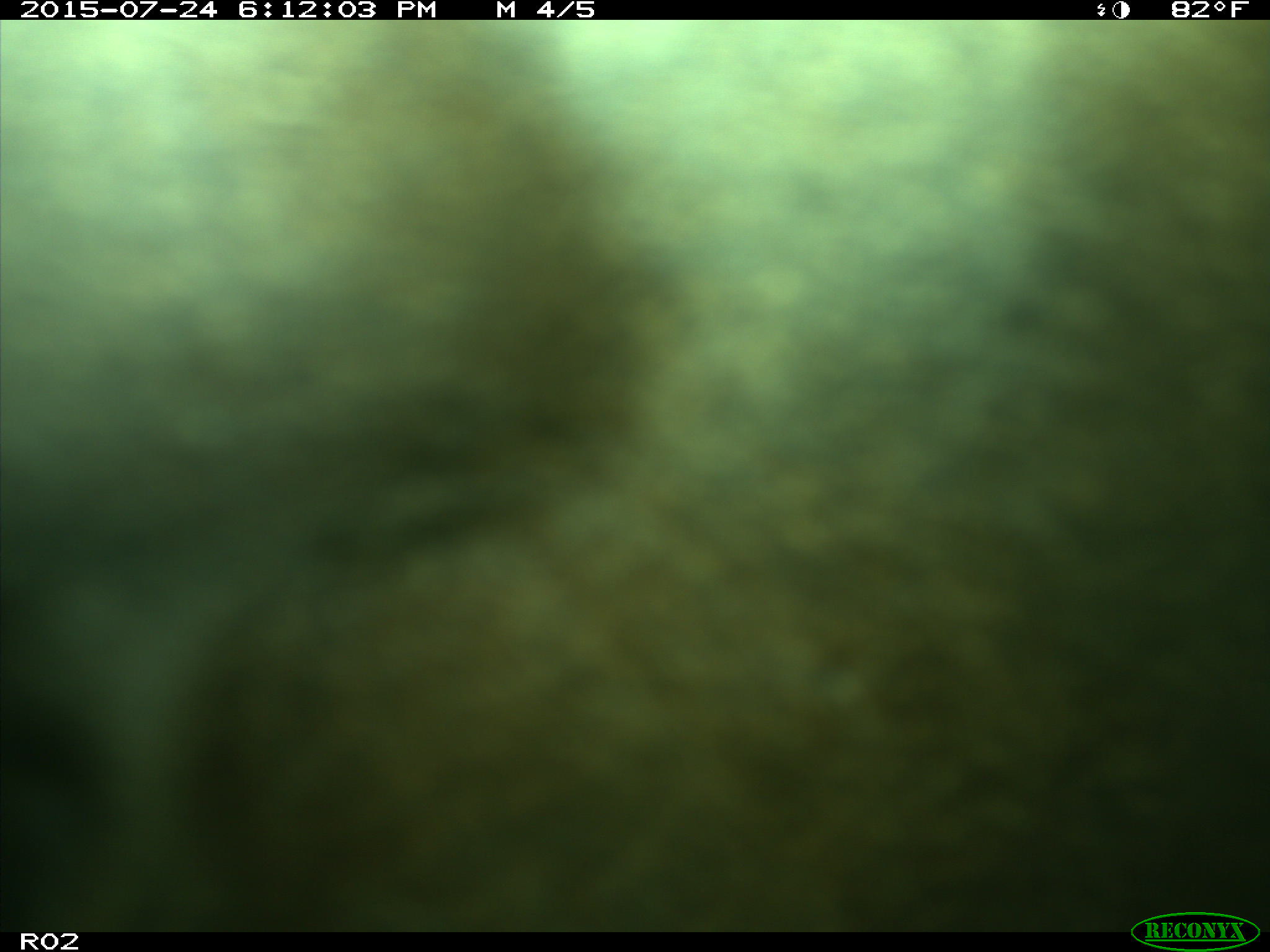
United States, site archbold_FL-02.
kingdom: Animalia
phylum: Chordata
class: Mammalia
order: Artiodactyla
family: Bovidae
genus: Bos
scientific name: Bos taurus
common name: domestic cow